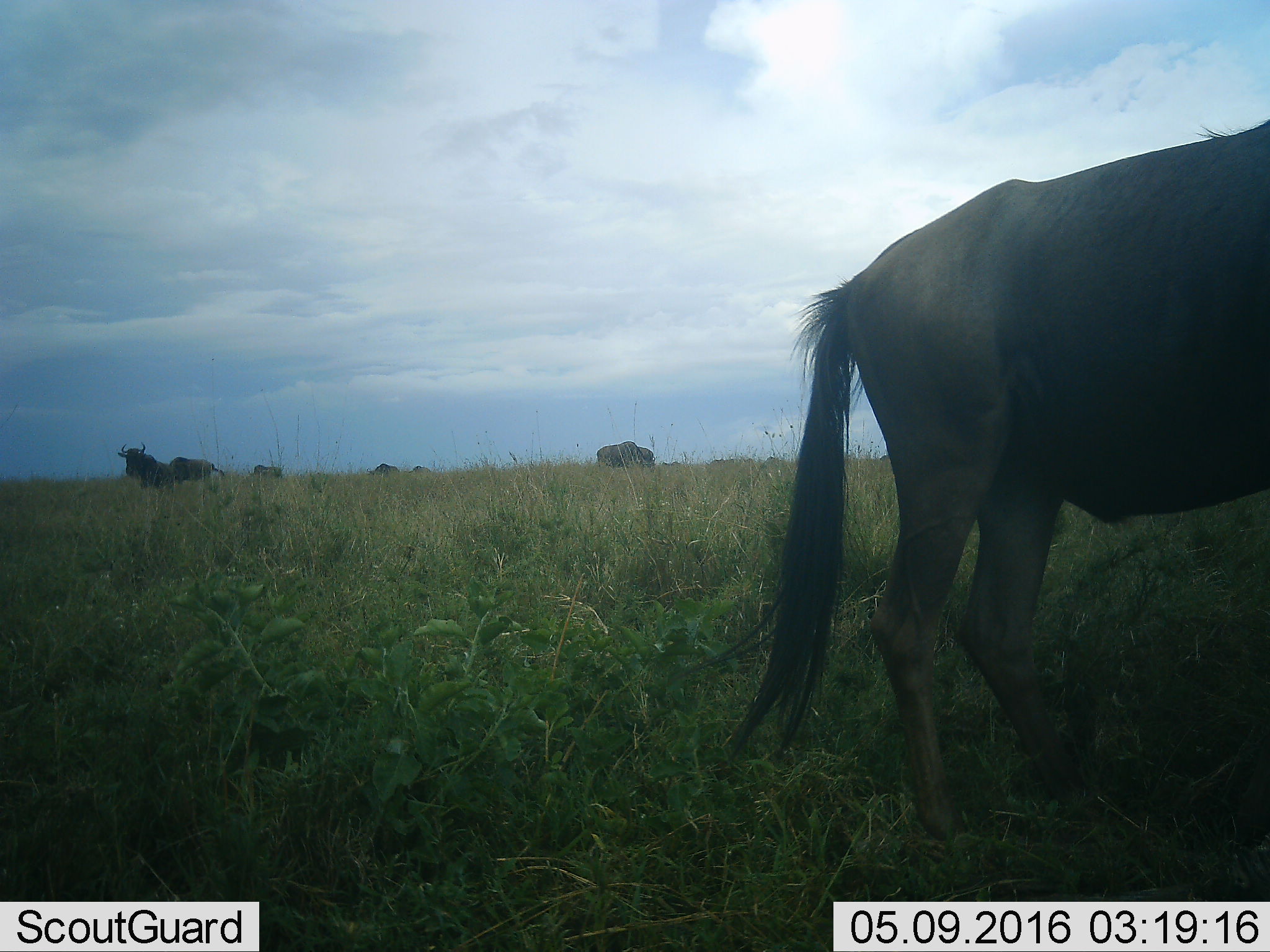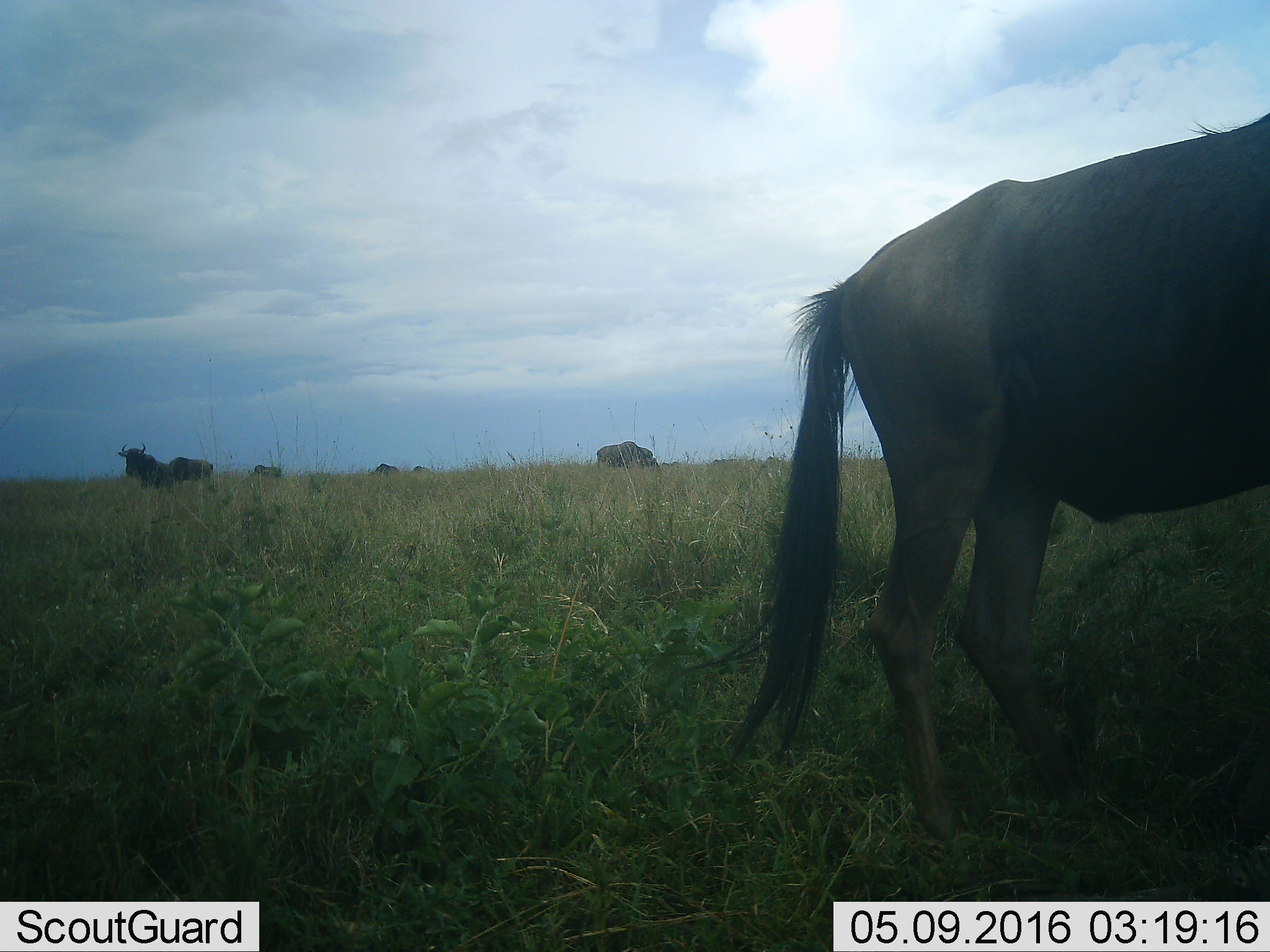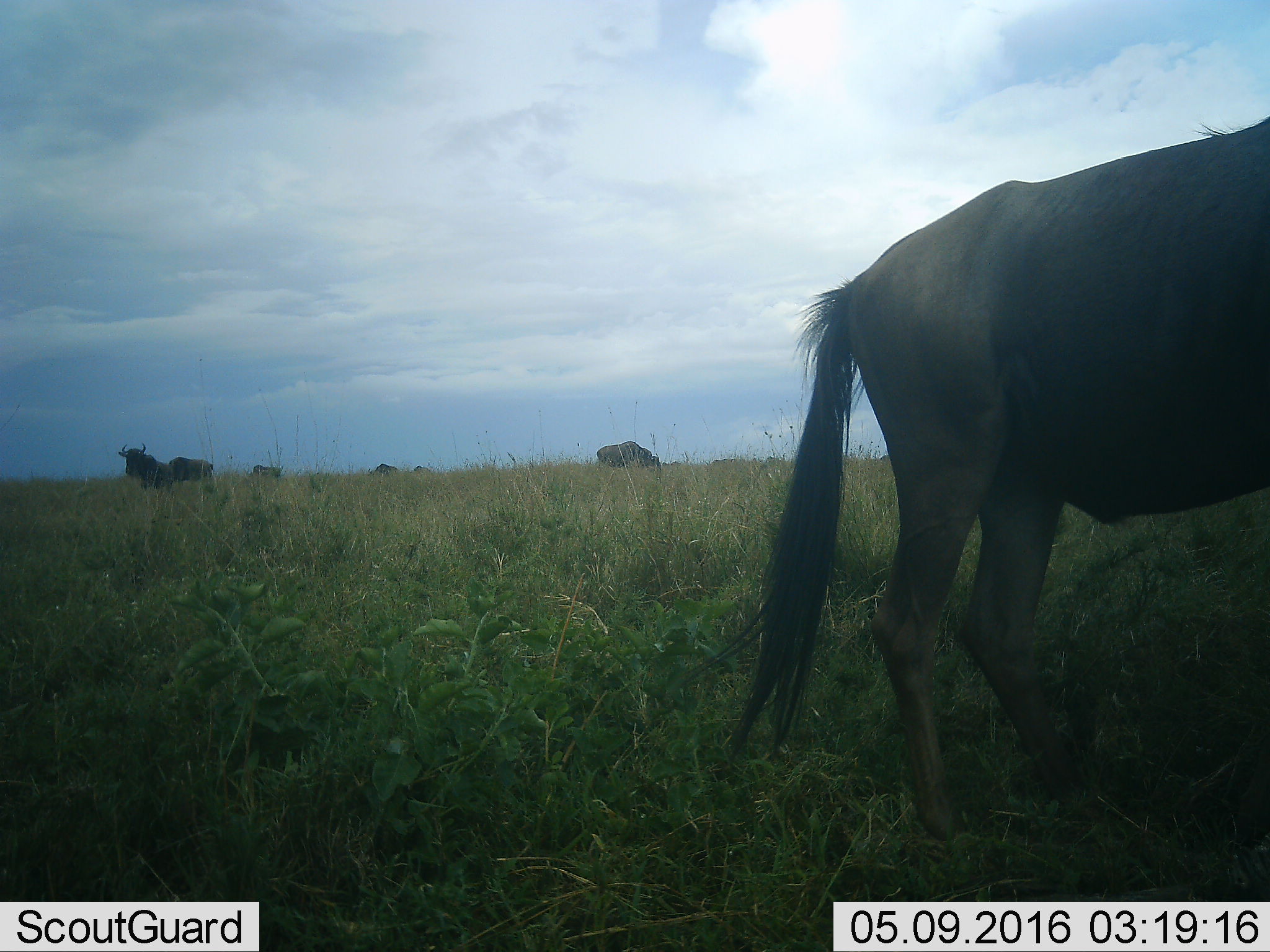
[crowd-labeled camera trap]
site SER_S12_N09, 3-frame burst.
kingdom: Animalia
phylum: Chordata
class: Mammalia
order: Artiodactyla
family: Bovidae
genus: Connochaetes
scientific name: Connochaetes taurinus taurinus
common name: blue wildebeest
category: wildebeestblue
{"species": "wildebeestblue (blue wildebeest) (Connochaetes taurinus taurinus)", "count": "7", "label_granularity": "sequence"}